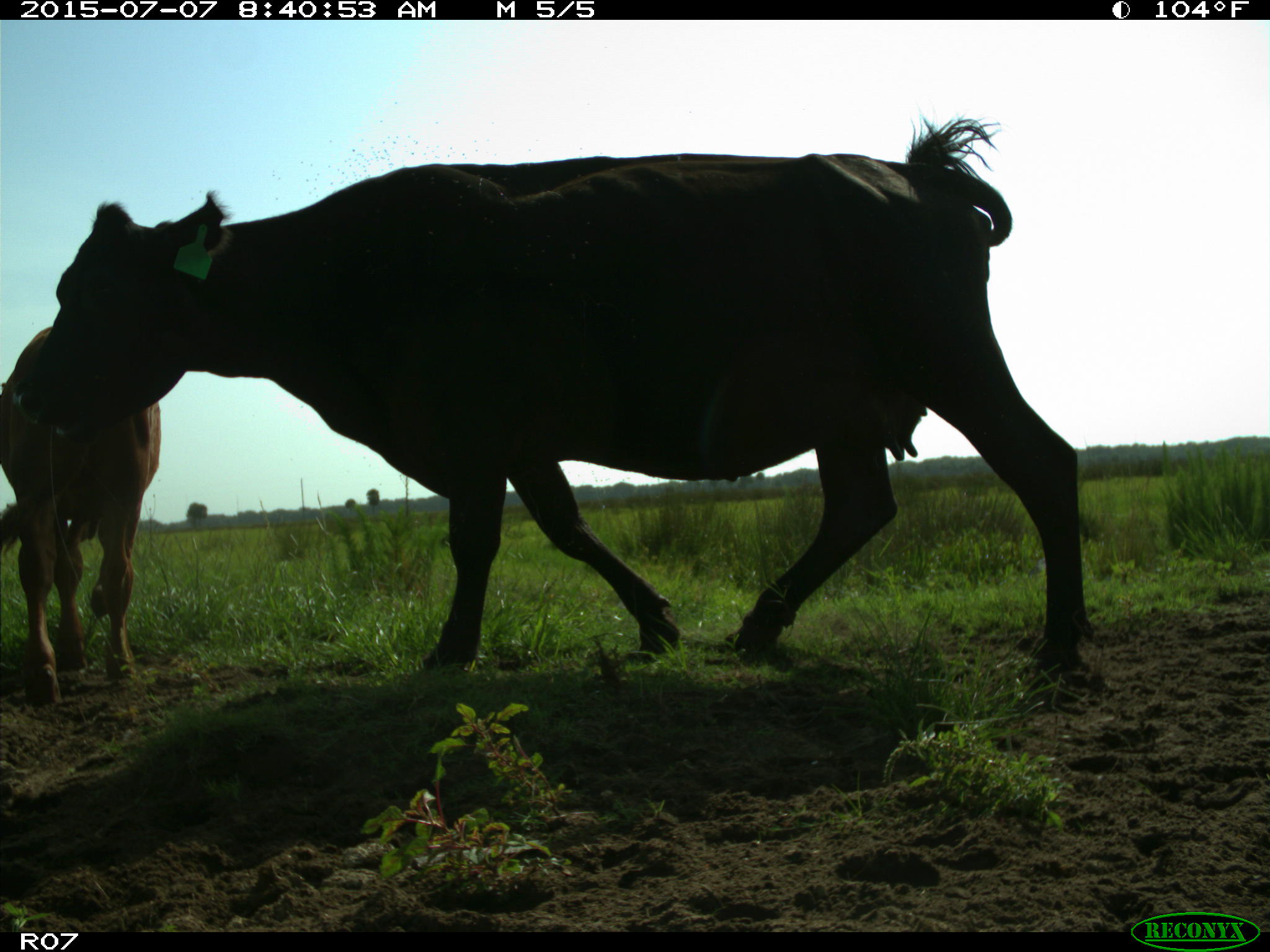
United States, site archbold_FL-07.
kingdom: Animalia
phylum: Chordata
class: Mammalia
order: Artiodactyla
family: Bovidae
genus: Bos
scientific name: Bos taurus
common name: domestic cow